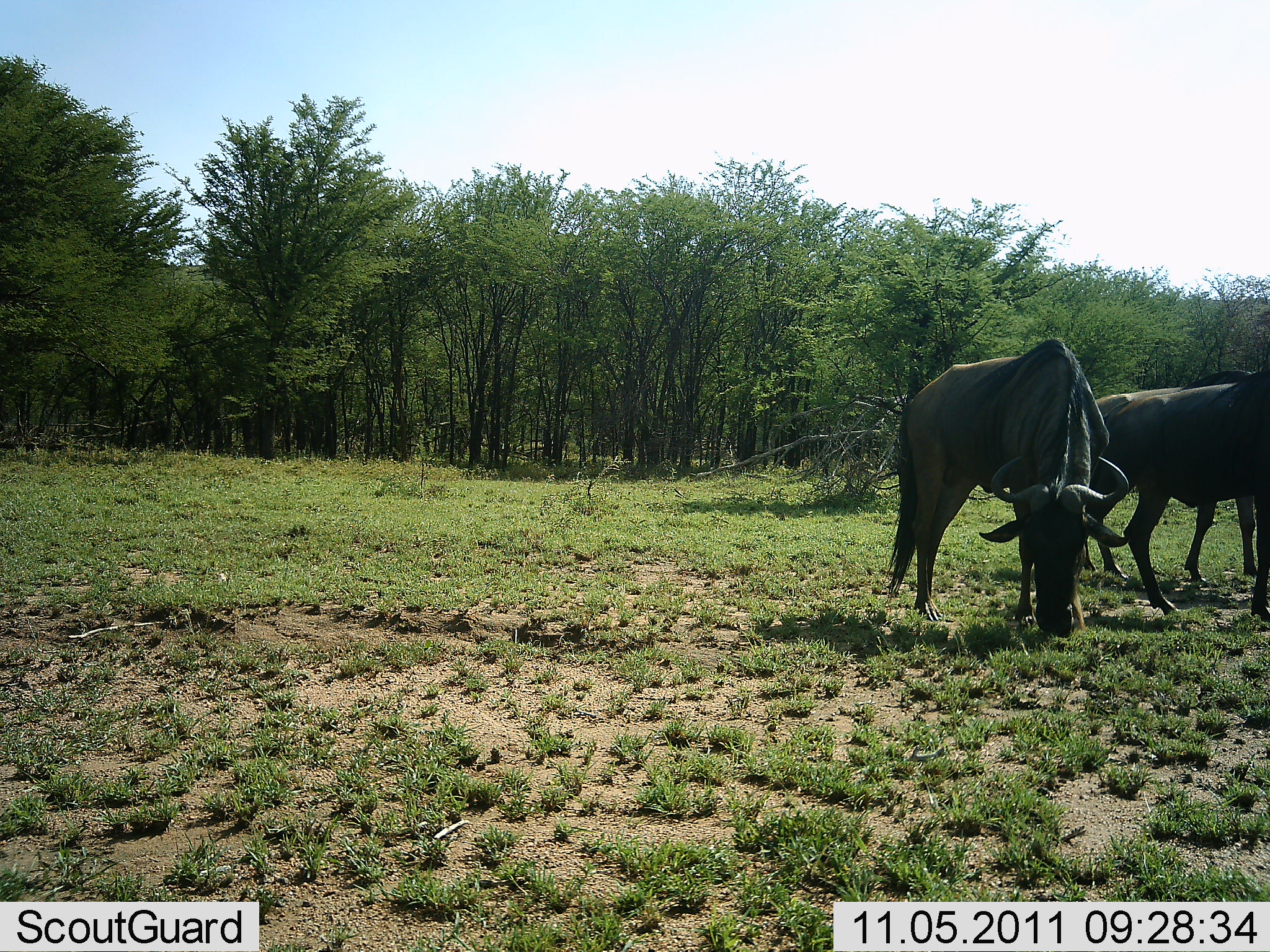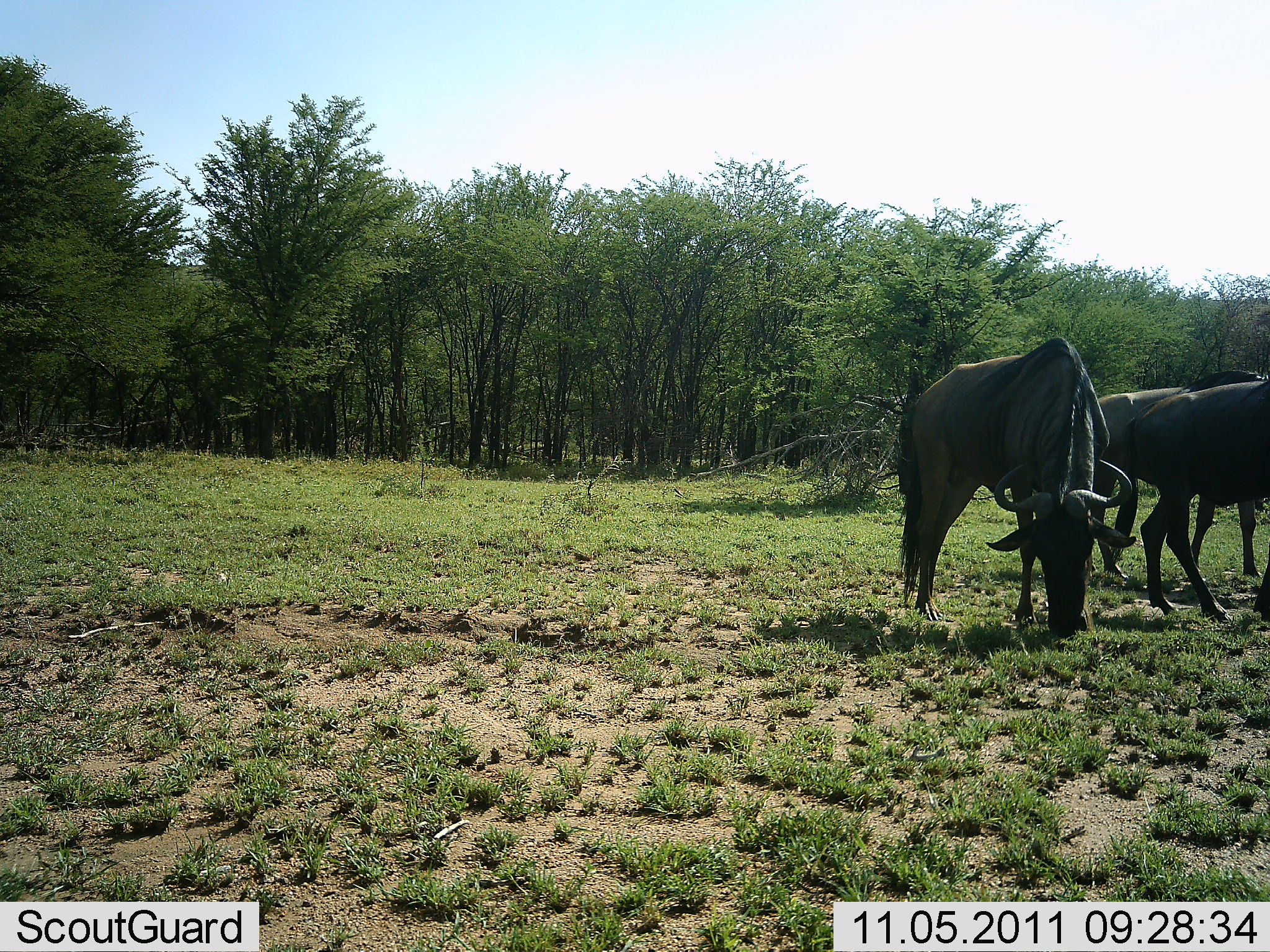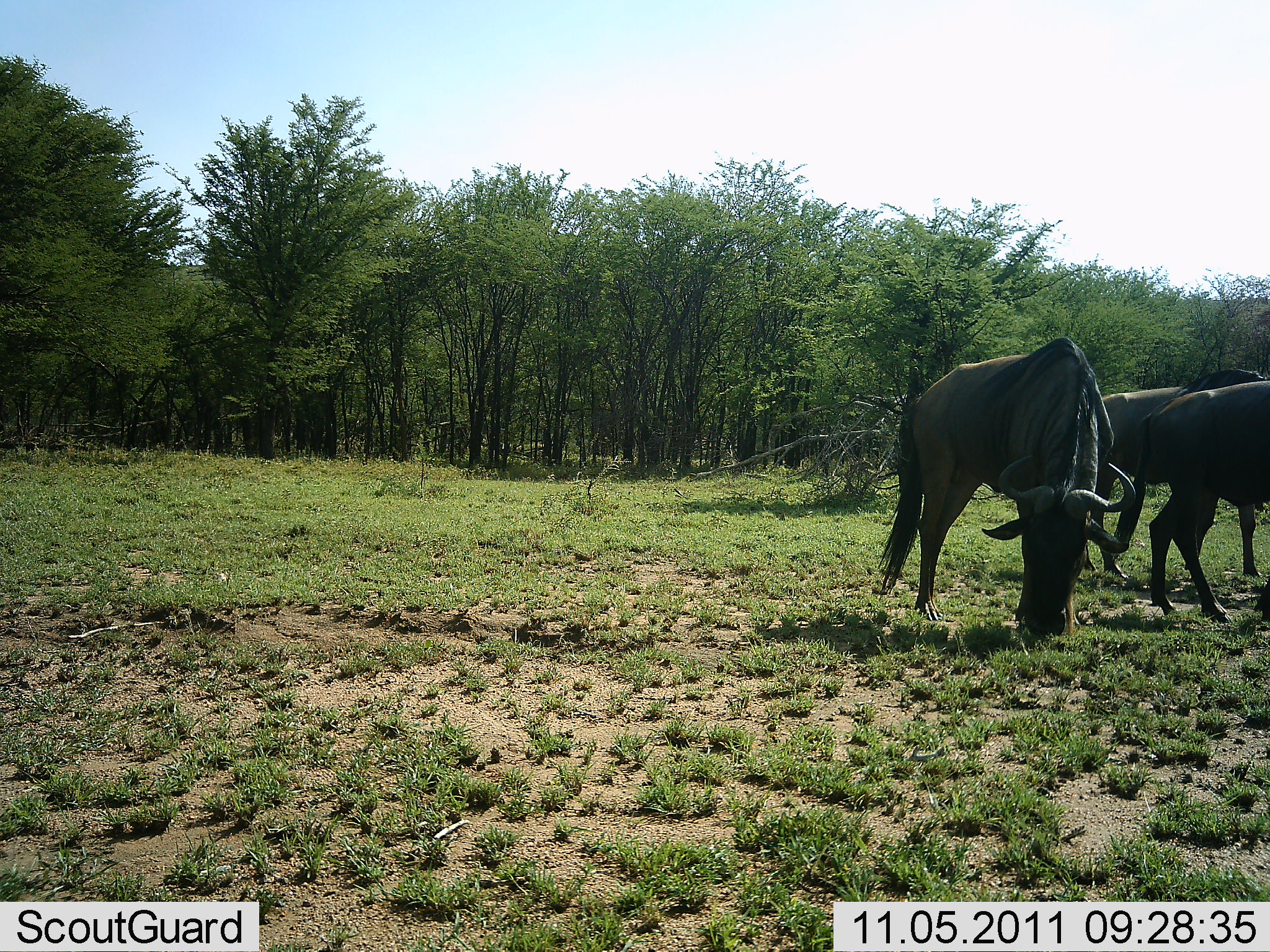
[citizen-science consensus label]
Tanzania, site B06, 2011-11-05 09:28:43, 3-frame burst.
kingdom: Animalia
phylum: Chordata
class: Mammalia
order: Artiodactyla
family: Bovidae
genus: Connochaetes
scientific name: Connochaetes taurinus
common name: blue wildebeest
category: wildebeest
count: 3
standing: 45%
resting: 0%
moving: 9%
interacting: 0%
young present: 9%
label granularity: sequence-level